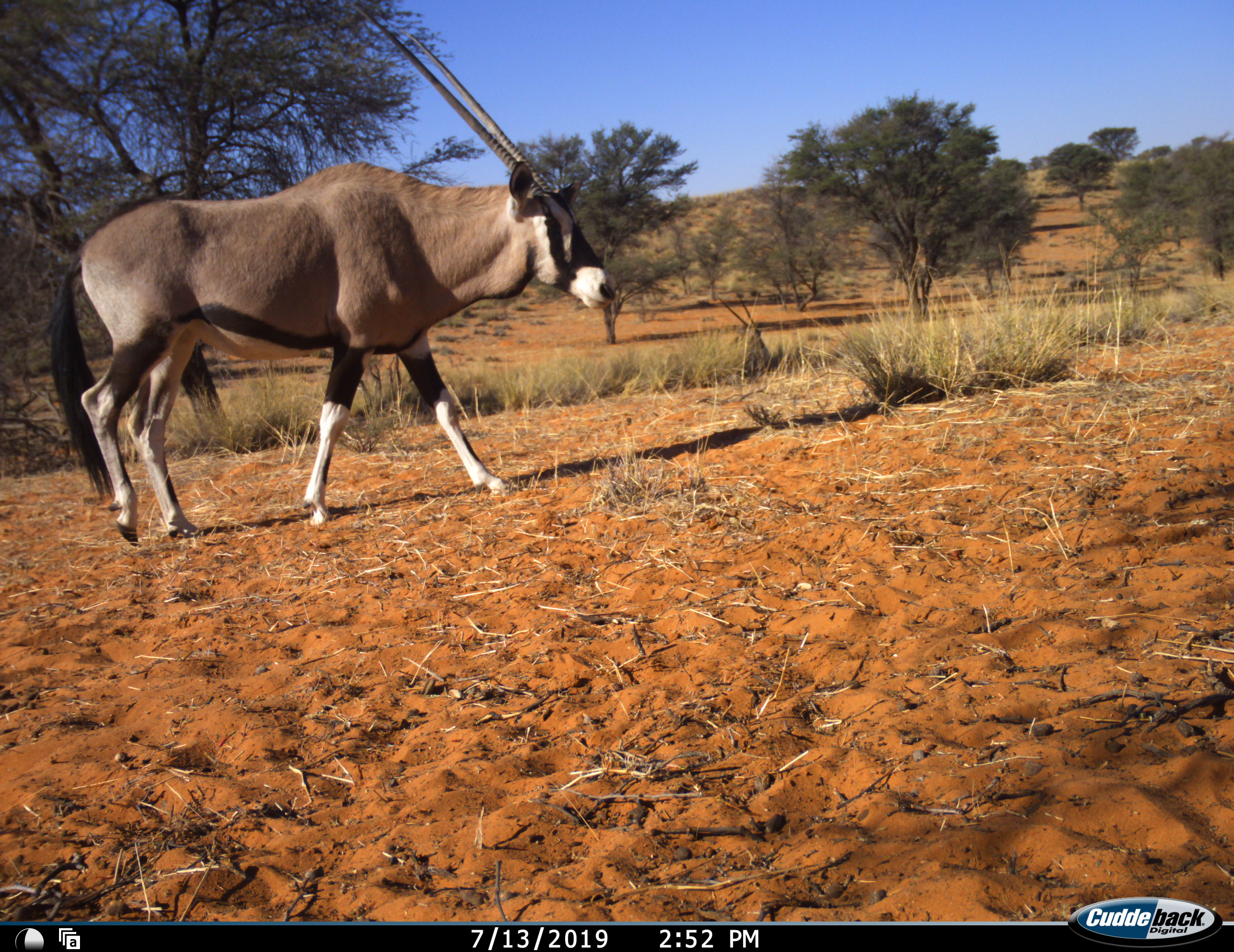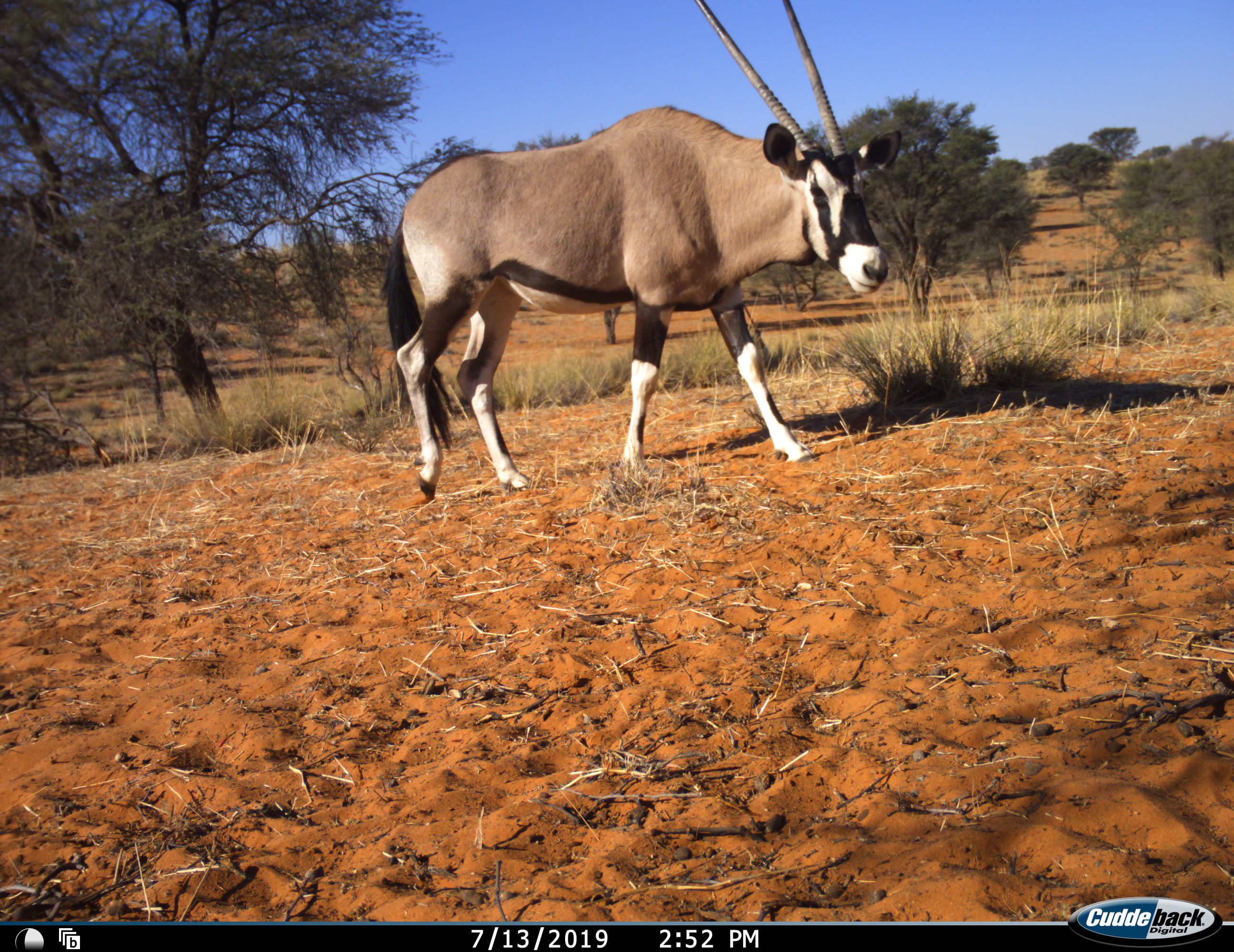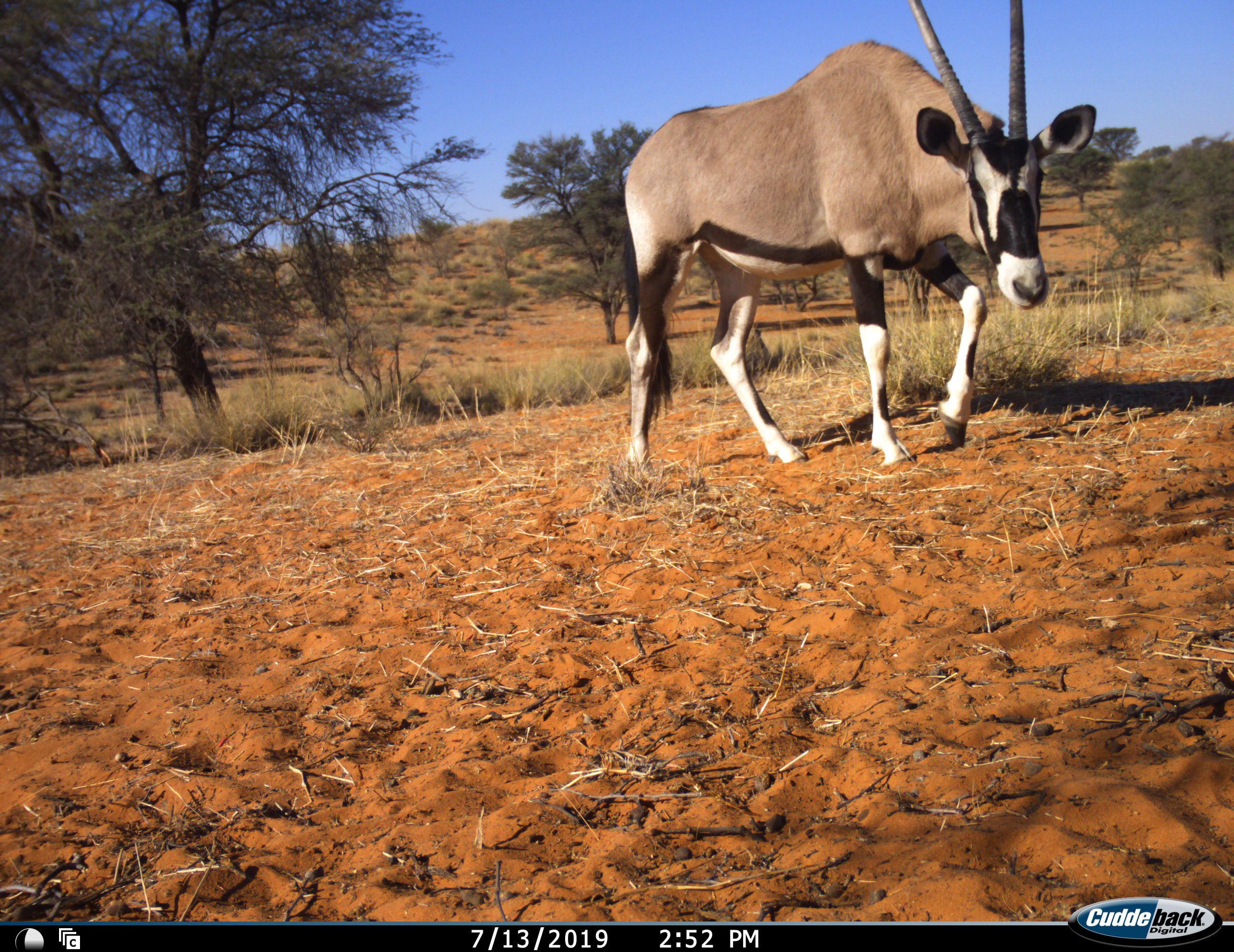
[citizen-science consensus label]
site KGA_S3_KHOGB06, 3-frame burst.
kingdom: Animalia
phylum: Chordata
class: Mammalia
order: Artiodactyla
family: Bovidae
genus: Oryx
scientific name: Oryx gazella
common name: gemsbok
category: oryx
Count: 1.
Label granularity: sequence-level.